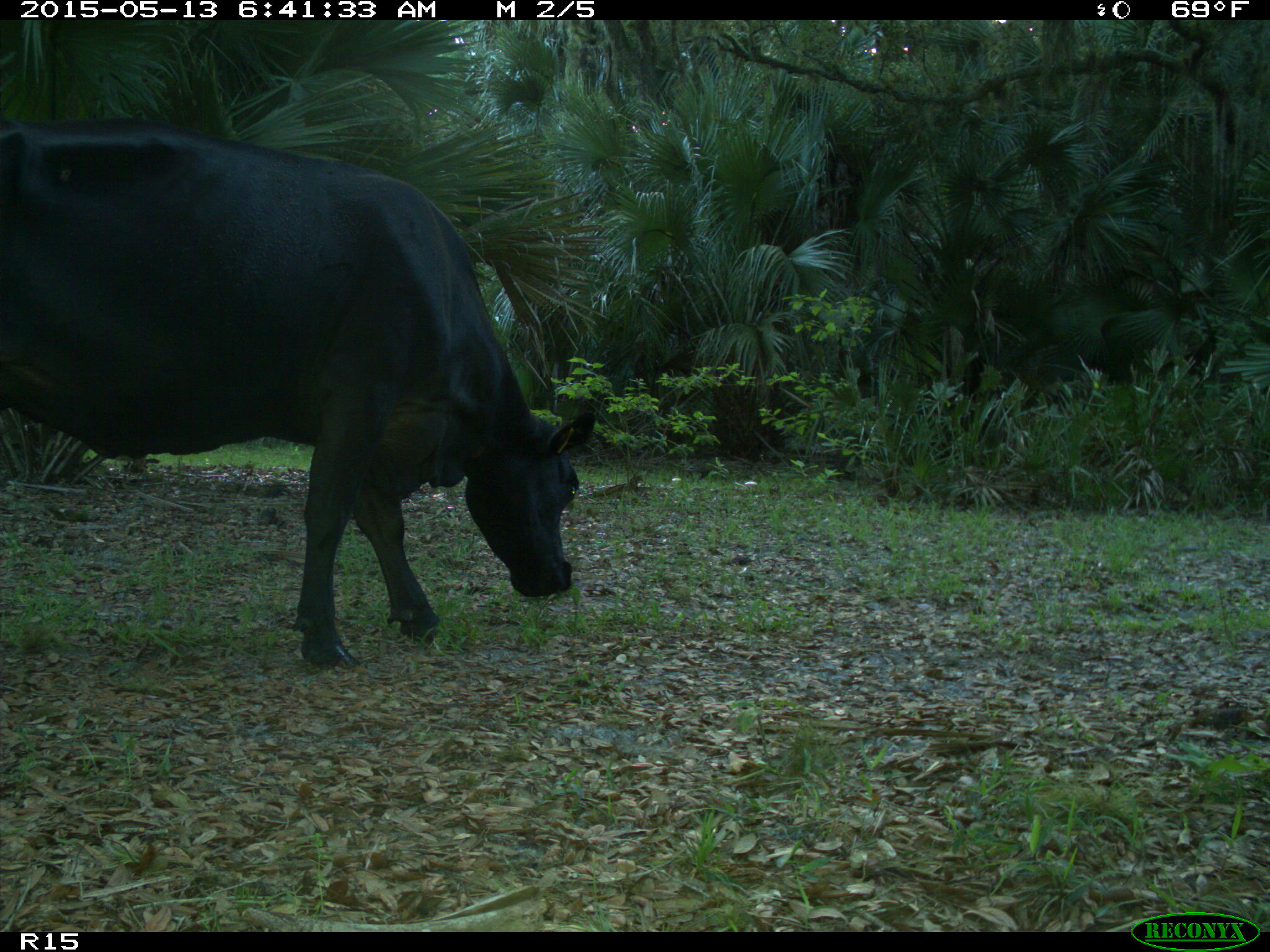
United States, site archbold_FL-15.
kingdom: Animalia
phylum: Chordata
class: Mammalia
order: Artiodactyla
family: Bovidae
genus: Bos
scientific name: Bos taurus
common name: domestic cow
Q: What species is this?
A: Bos taurus (domestic cow).